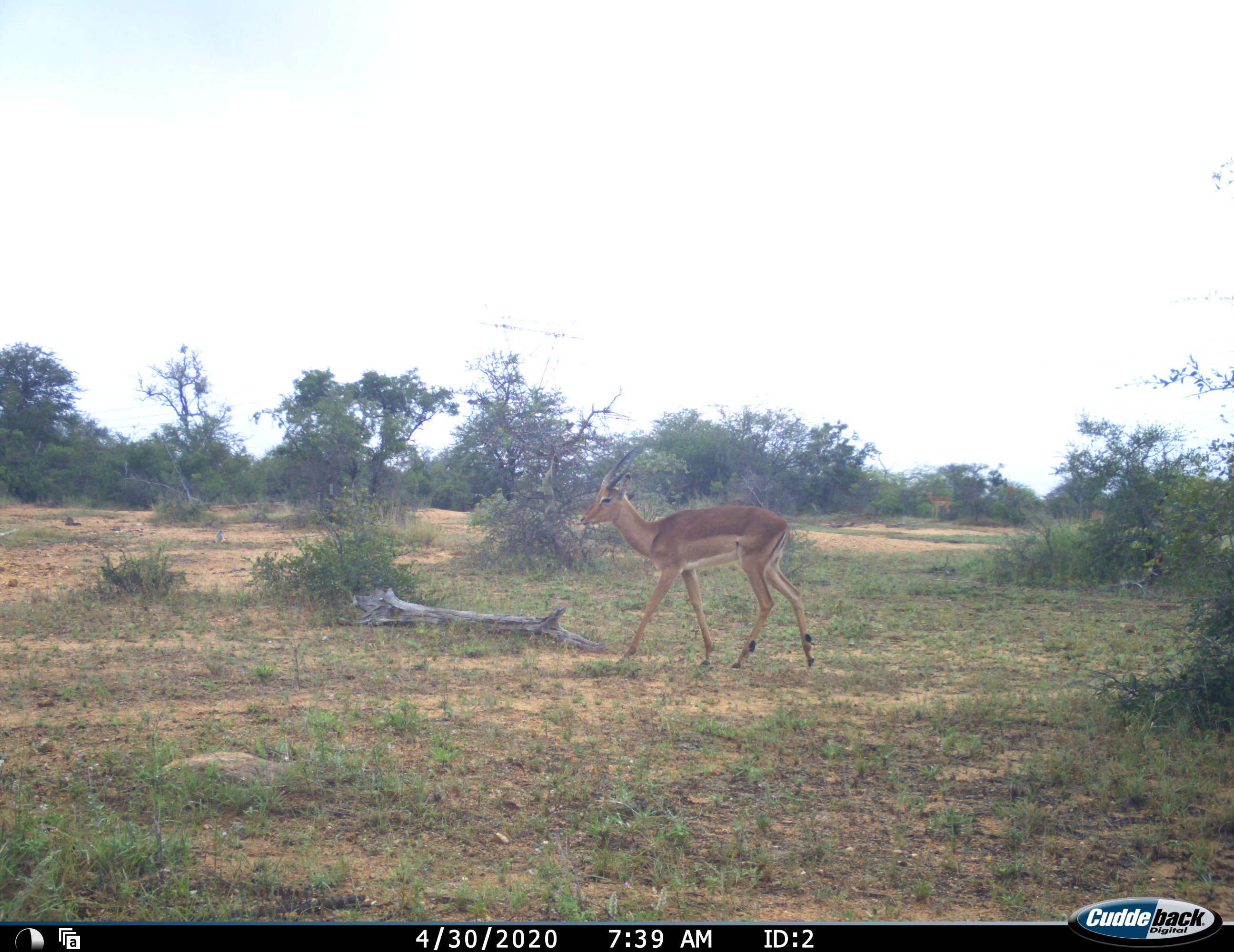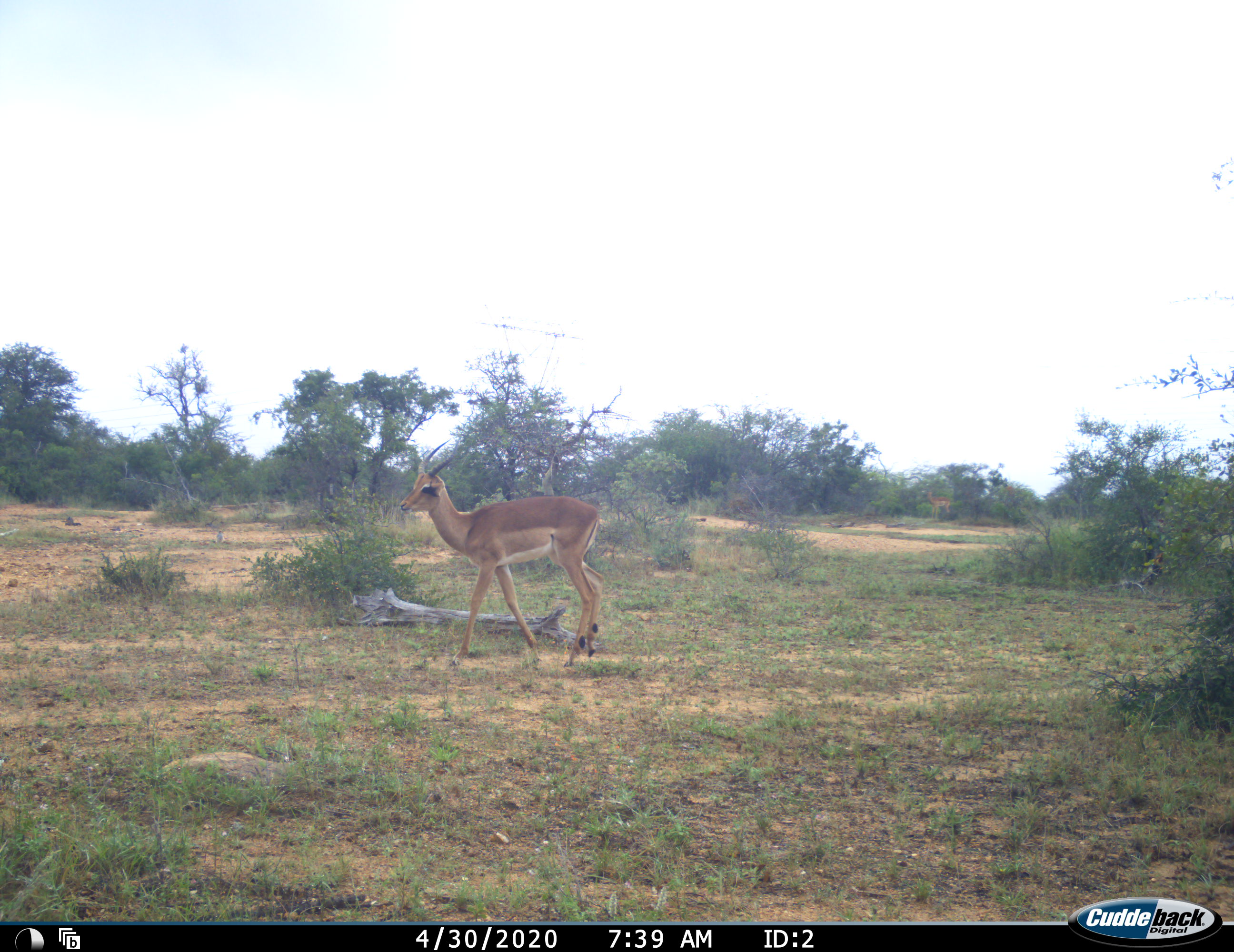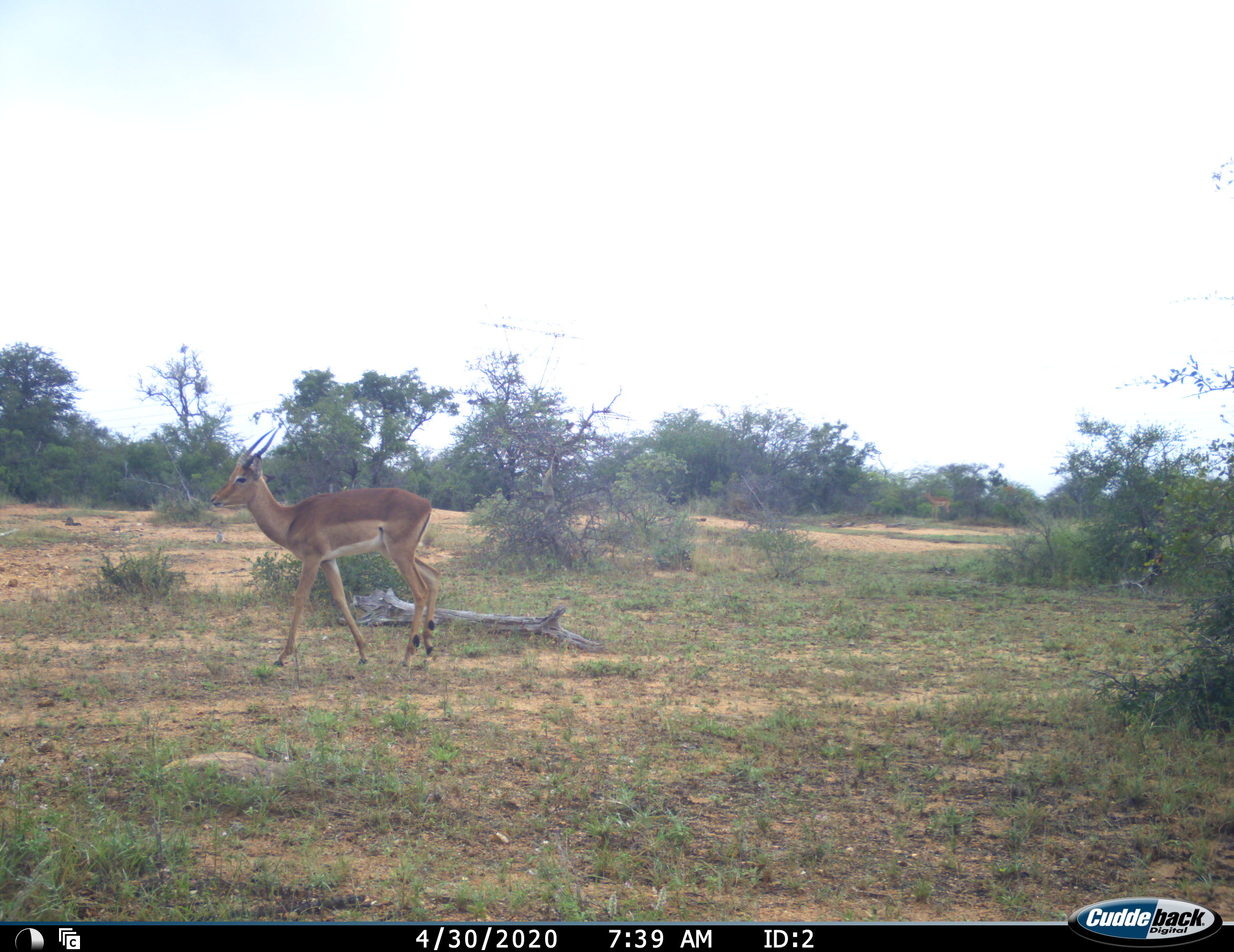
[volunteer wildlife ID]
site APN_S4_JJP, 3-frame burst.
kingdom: Animalia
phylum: Chordata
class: Mammalia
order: Artiodactyla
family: Bovidae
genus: Aepyceros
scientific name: Aepyceros melampus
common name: impala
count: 1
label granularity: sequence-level